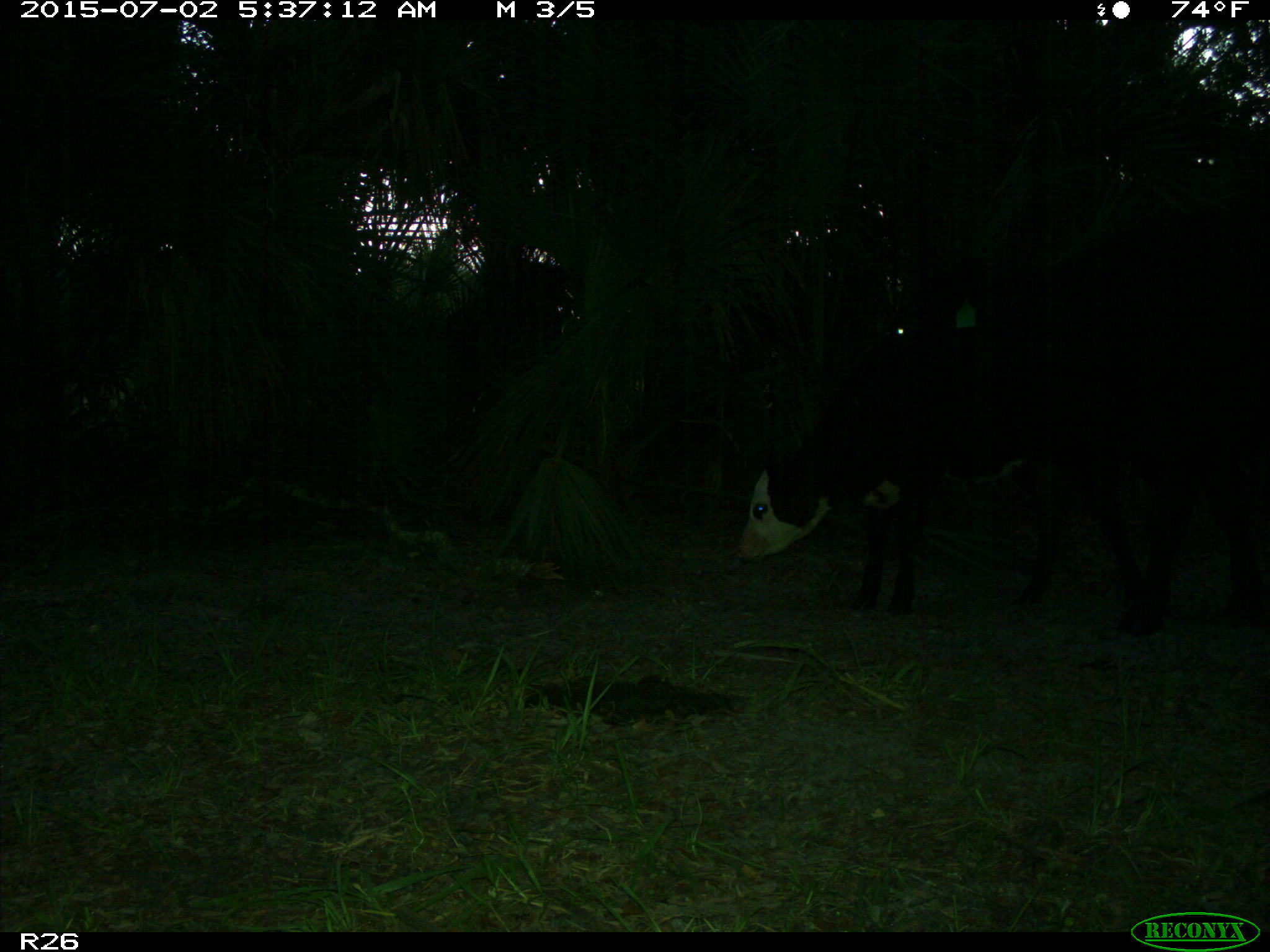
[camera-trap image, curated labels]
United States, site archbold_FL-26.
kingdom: Animalia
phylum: Chordata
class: Mammalia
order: Artiodactyla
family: Bovidae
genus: Bos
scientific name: Bos taurus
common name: domestic cow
Bos taurus (domestic cow).